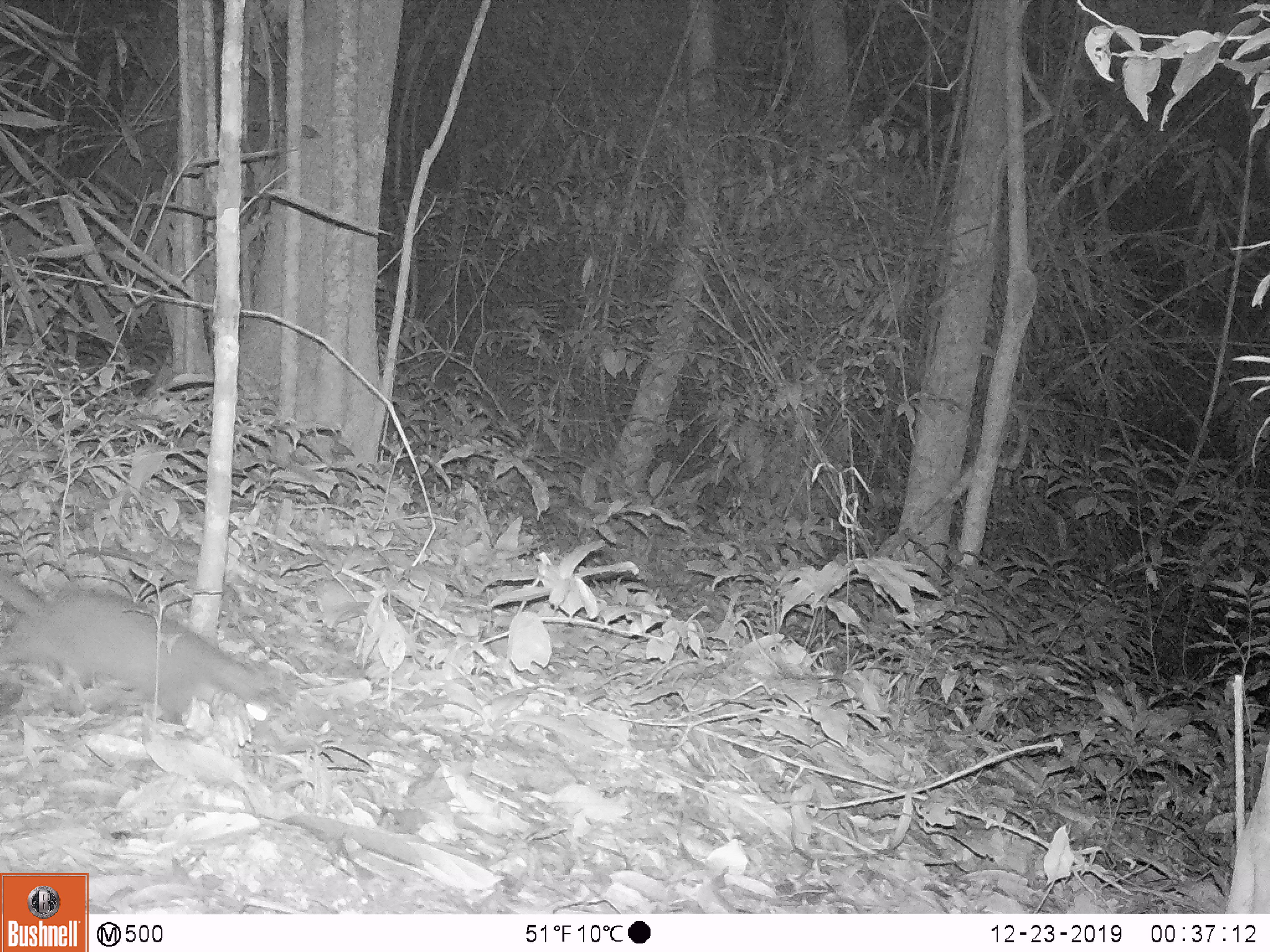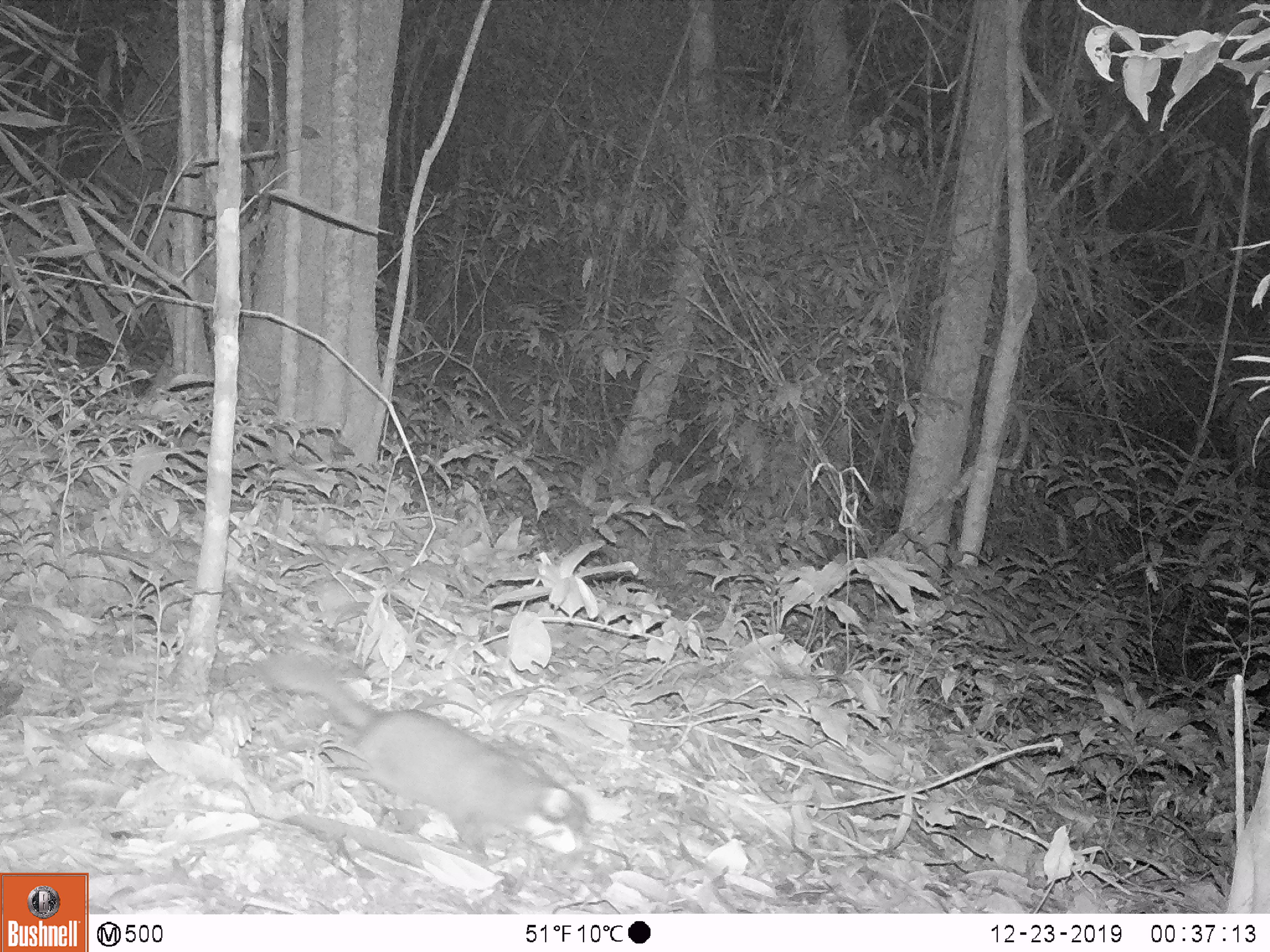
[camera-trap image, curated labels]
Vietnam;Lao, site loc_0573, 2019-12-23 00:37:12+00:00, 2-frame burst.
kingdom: Animalia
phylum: Chordata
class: Mammalia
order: Carnivora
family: Mustelidae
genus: Melogale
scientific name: Melogale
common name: ferret badger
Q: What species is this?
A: Ferret badger (Melogale).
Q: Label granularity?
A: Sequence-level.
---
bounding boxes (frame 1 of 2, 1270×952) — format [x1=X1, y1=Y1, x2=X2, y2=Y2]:
ferret badger: [x1=0, y1=576, x2=286, y2=723]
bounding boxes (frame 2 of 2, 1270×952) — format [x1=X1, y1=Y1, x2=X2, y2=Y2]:
ferret badger: [x1=256, y1=652, x2=585, y2=860]